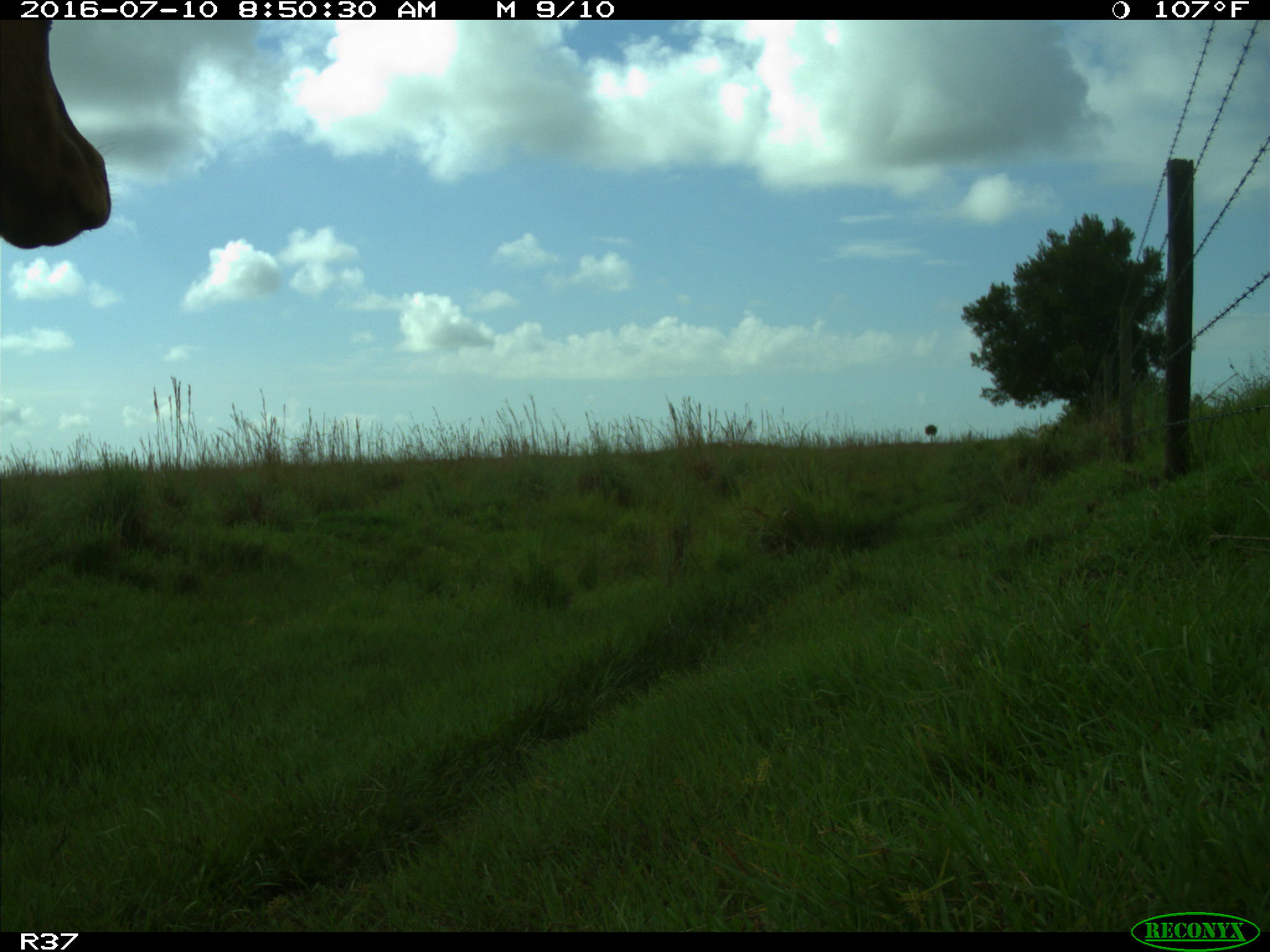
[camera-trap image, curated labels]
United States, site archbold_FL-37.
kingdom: Animalia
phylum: Chordata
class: Mammalia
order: Artiodactyla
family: Bovidae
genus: Bos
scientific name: Bos taurus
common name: domestic cow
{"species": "Bos taurus (domestic cow)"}